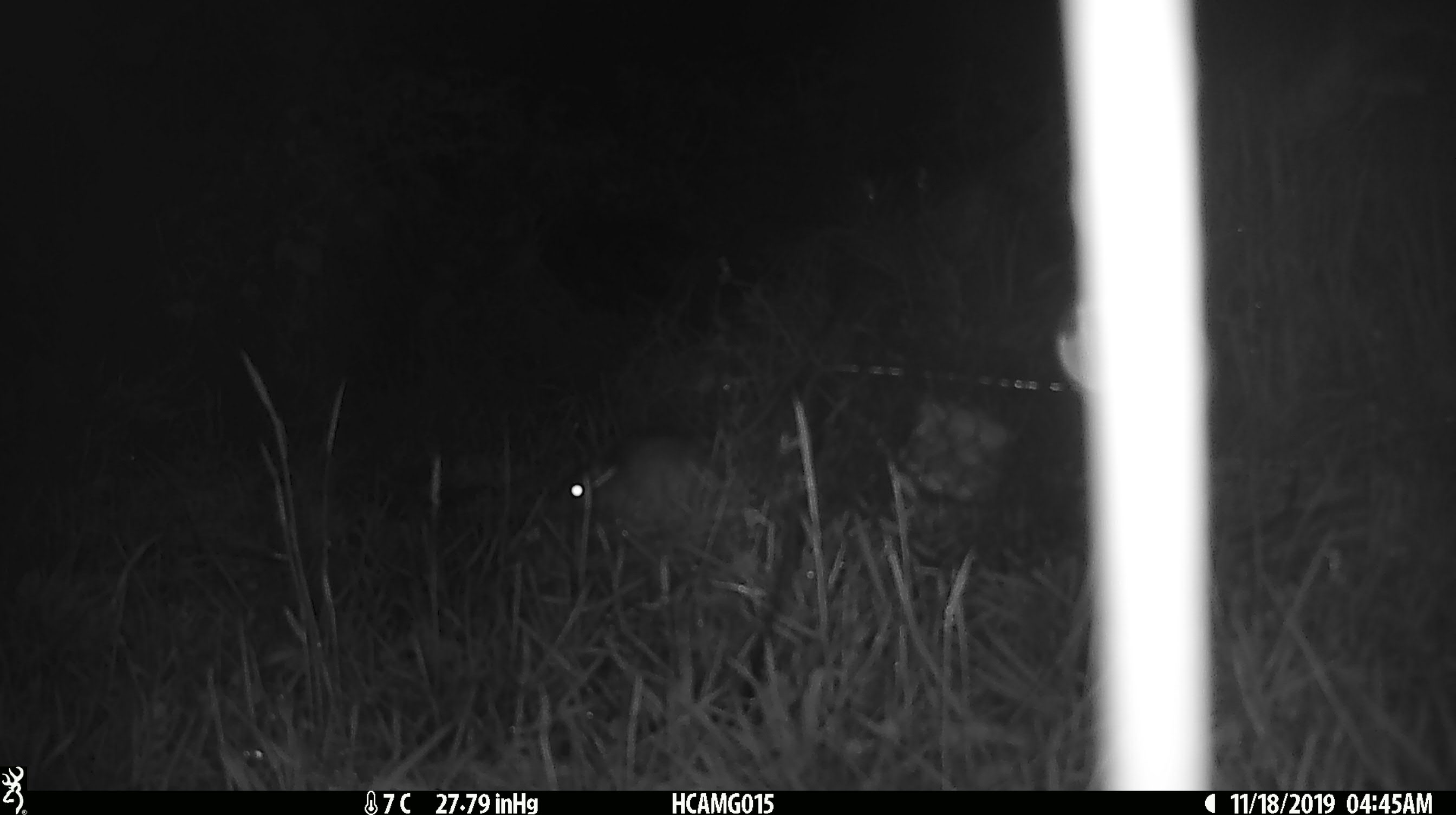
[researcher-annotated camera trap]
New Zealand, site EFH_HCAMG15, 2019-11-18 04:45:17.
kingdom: Animalia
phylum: Chordata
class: Mammalia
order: Rodentia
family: Muridae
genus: Rattus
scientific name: Rattus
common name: rat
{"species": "rat (Rattus)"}